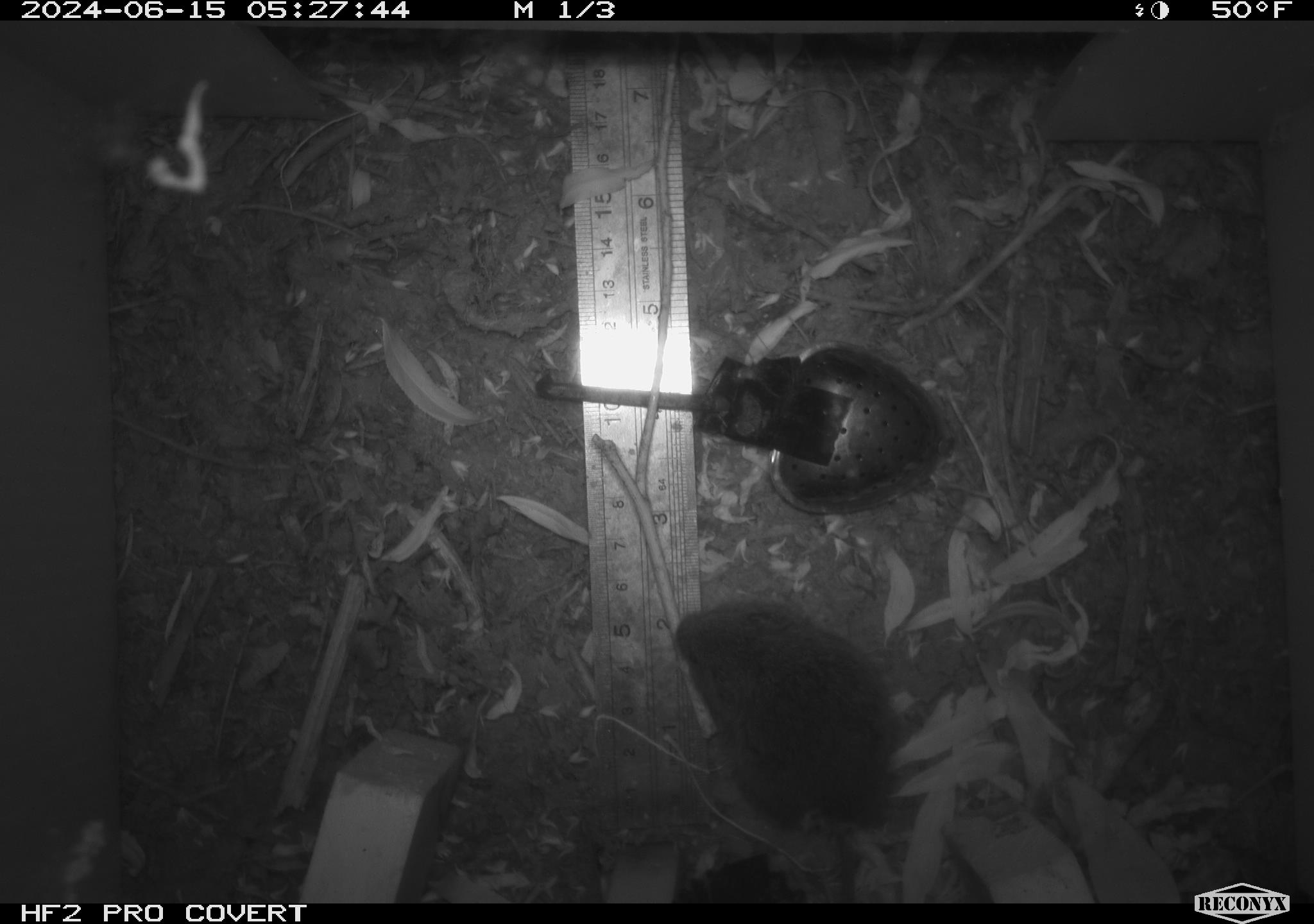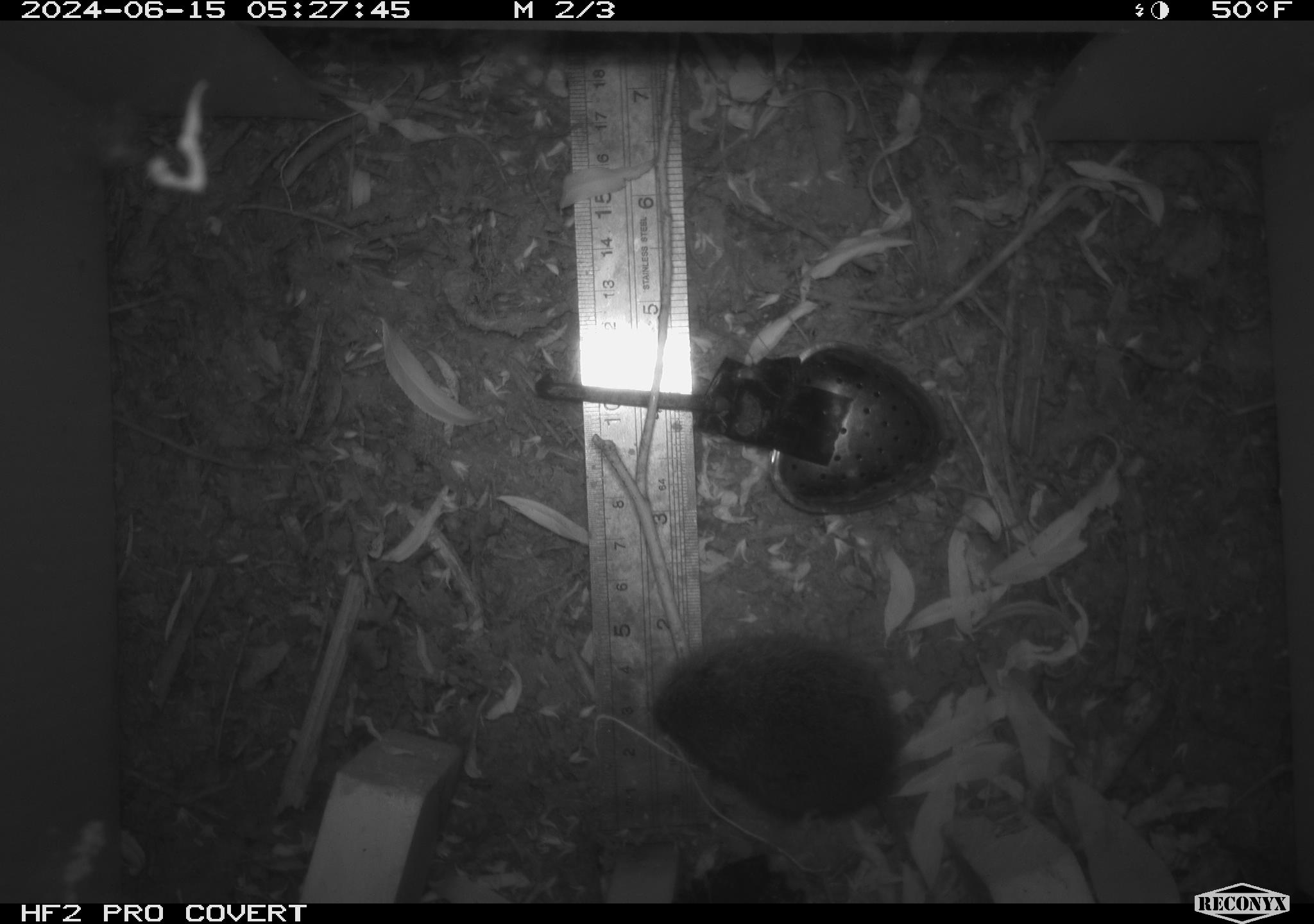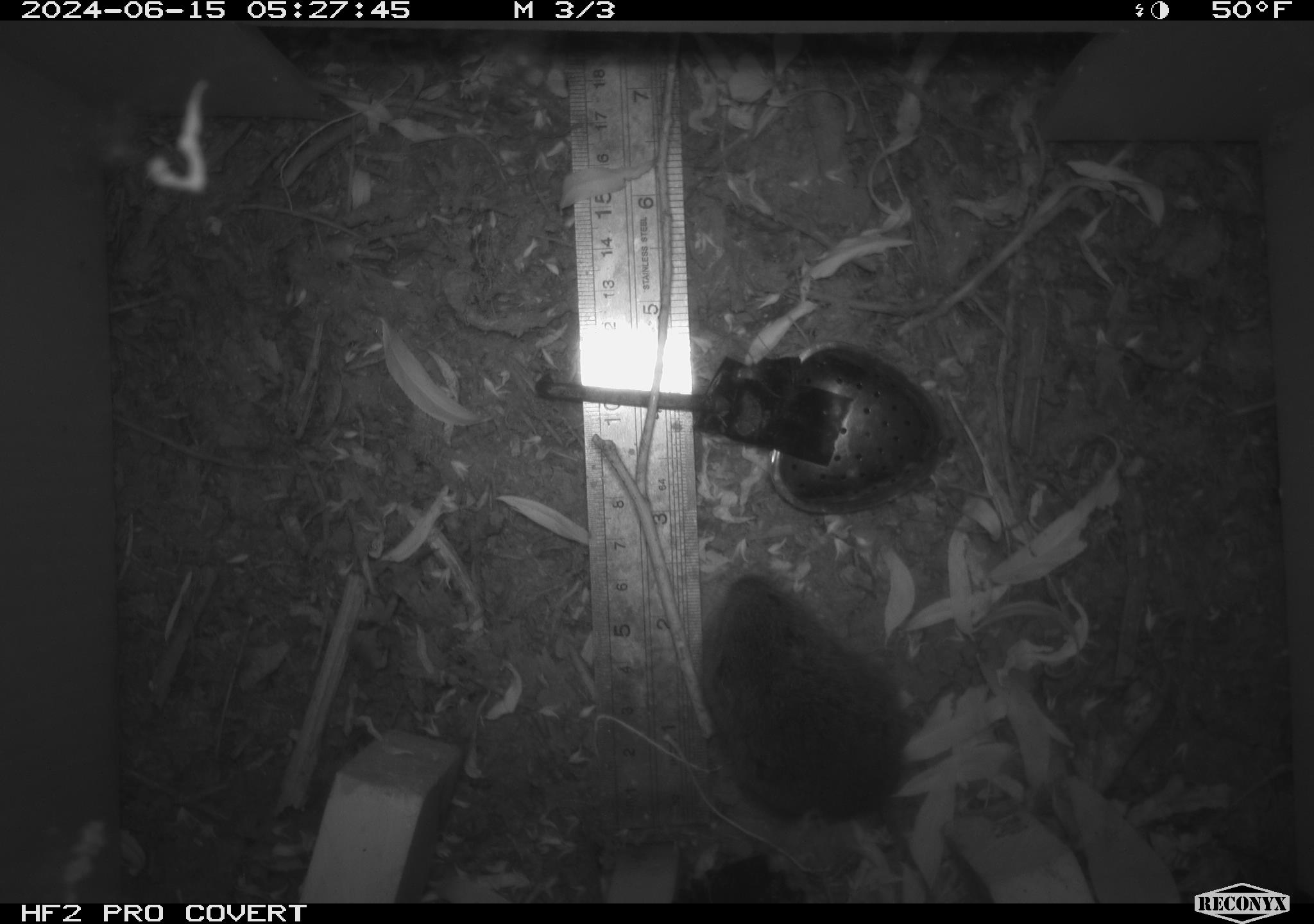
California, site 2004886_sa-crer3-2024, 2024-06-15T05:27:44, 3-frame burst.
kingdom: Animalia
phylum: Chordata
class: Mammalia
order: Rodentia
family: Cricetidae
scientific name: Arvicolinae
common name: voles, lemmings, and muskrats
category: arvicolinae subfamily